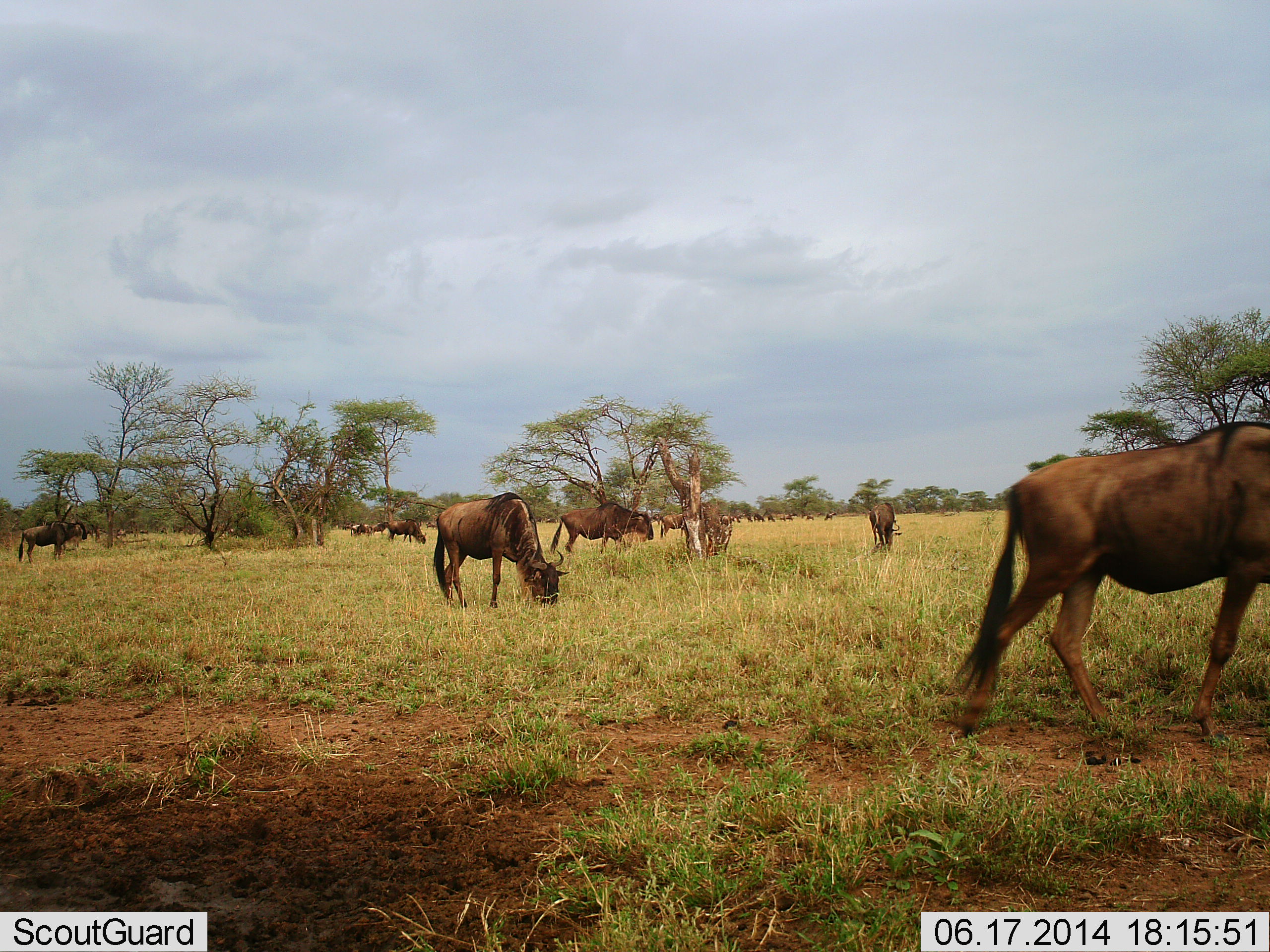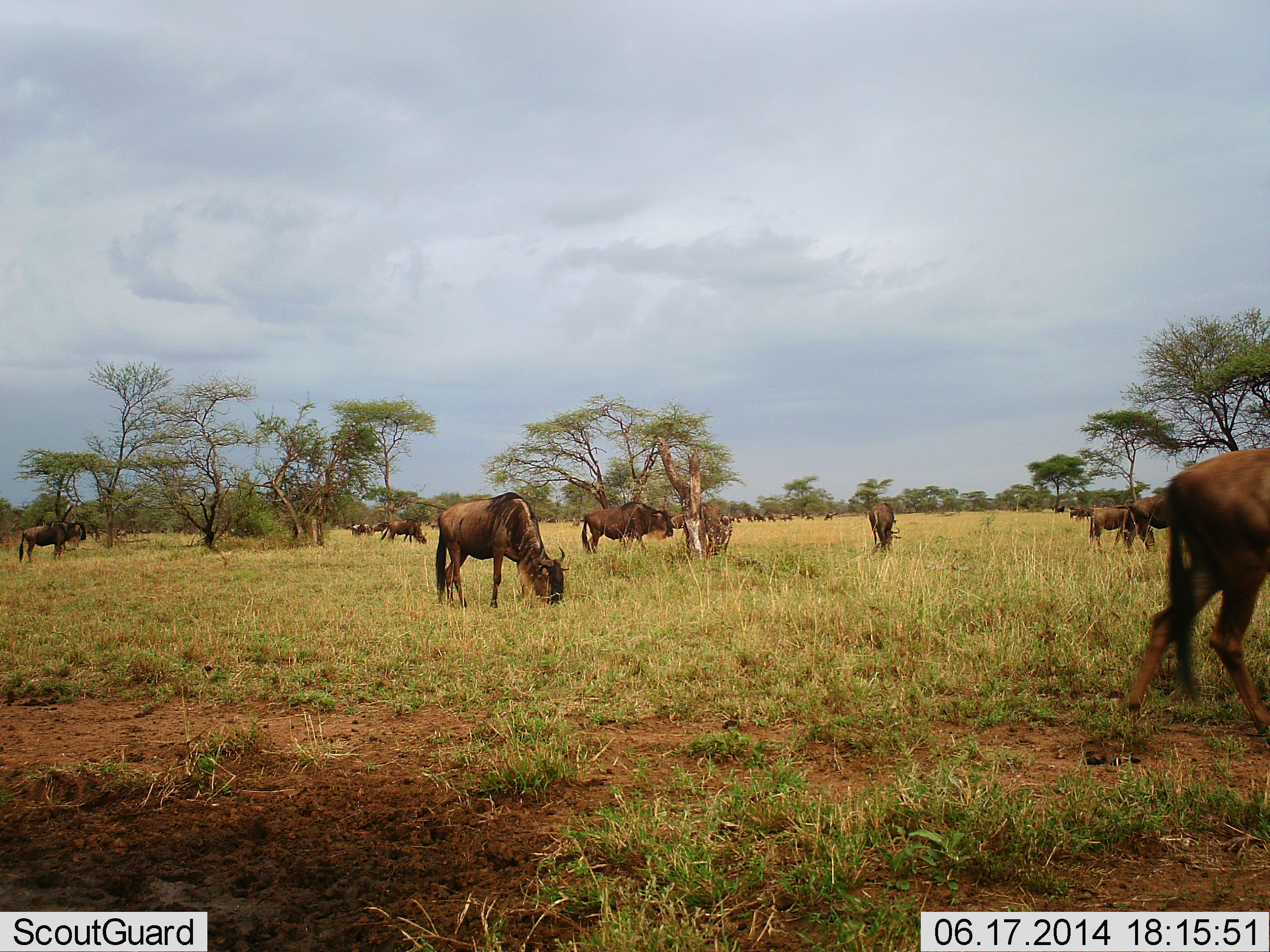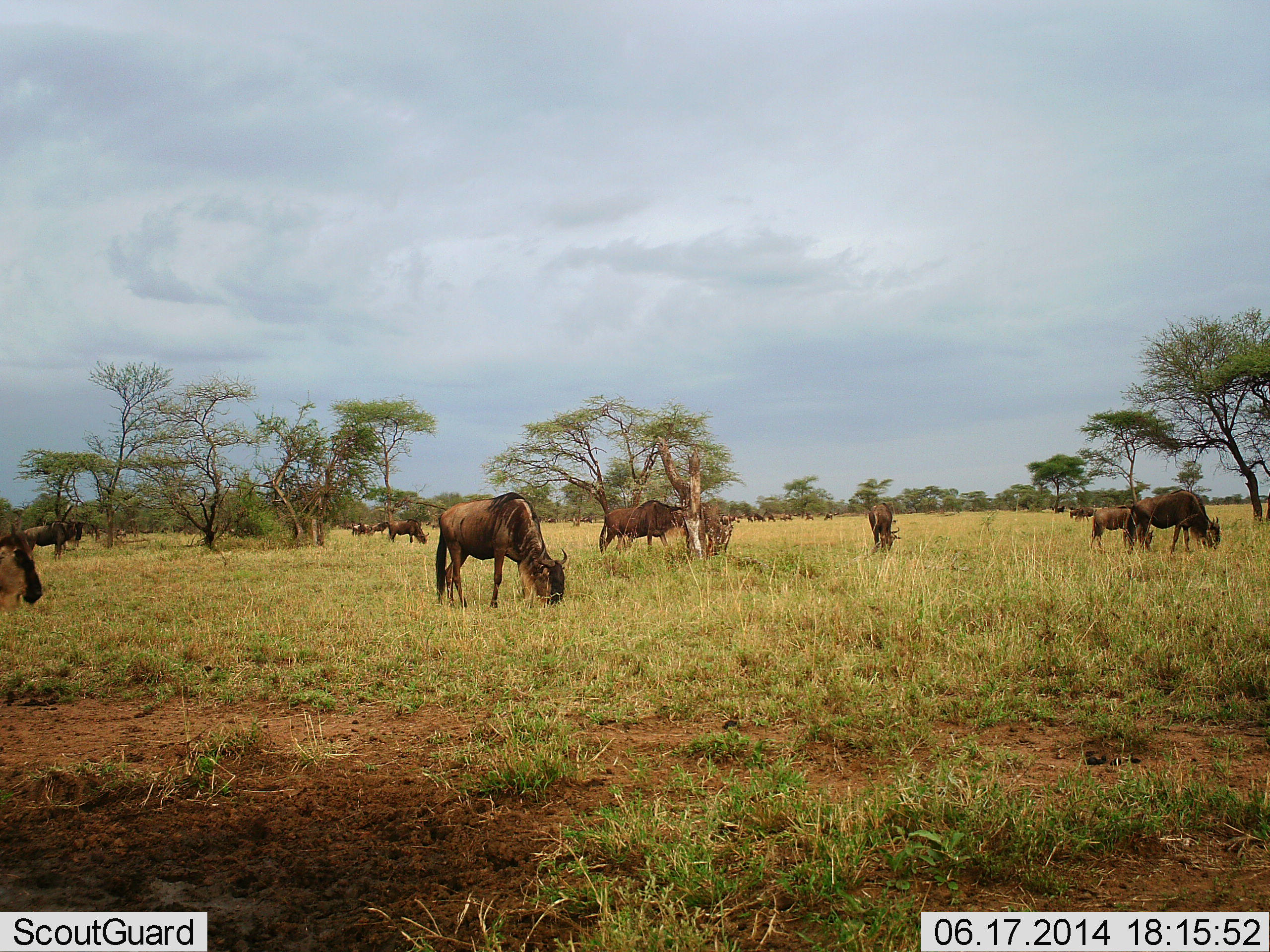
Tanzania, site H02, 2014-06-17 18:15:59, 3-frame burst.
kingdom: Animalia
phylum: Chordata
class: Mammalia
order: Artiodactyla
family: Bovidae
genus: Connochaetes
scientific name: Connochaetes taurinus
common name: blue wildebeest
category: wildebeest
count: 11-50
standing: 30%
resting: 0%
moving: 30%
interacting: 0%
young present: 0%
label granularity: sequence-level